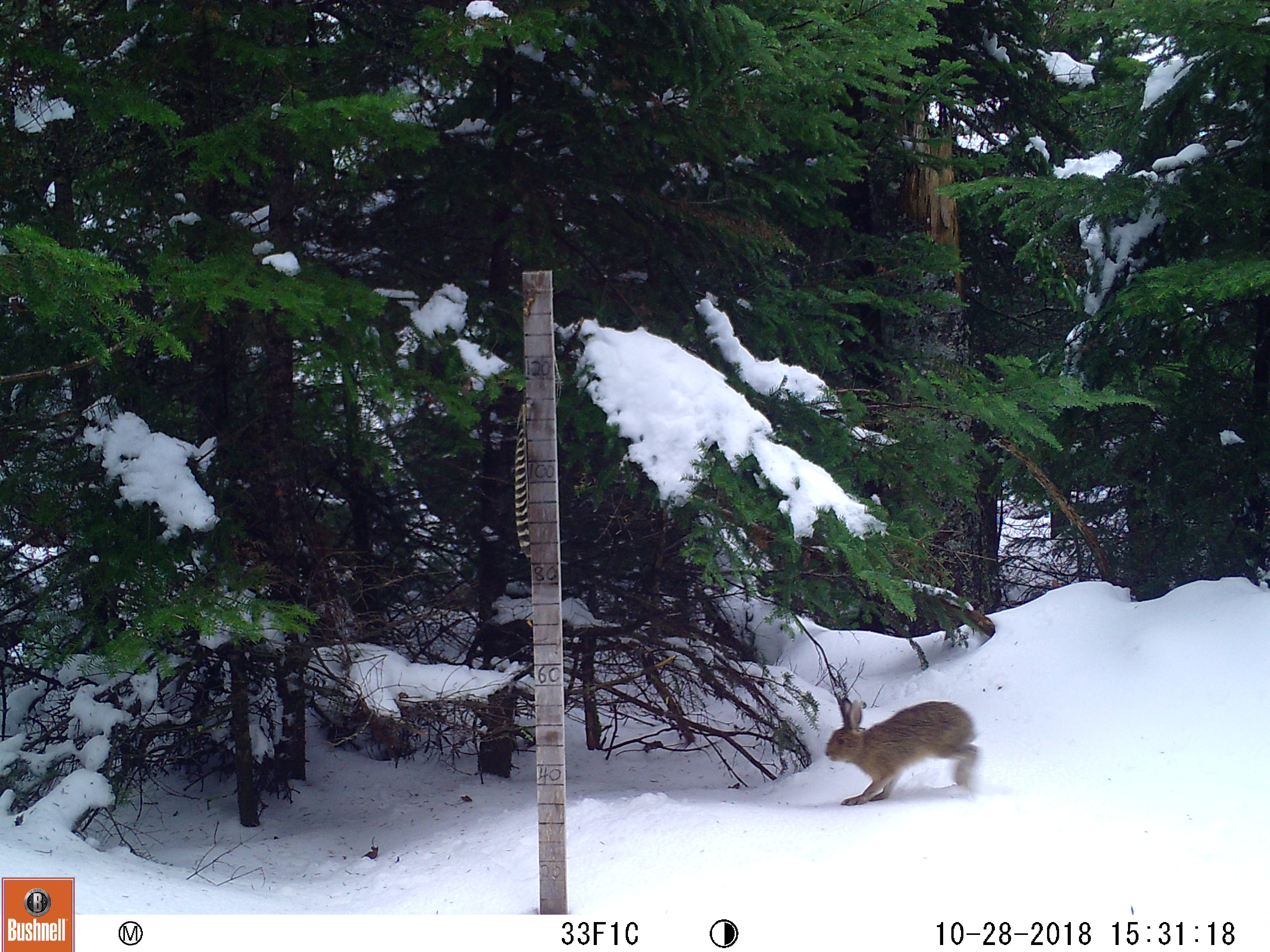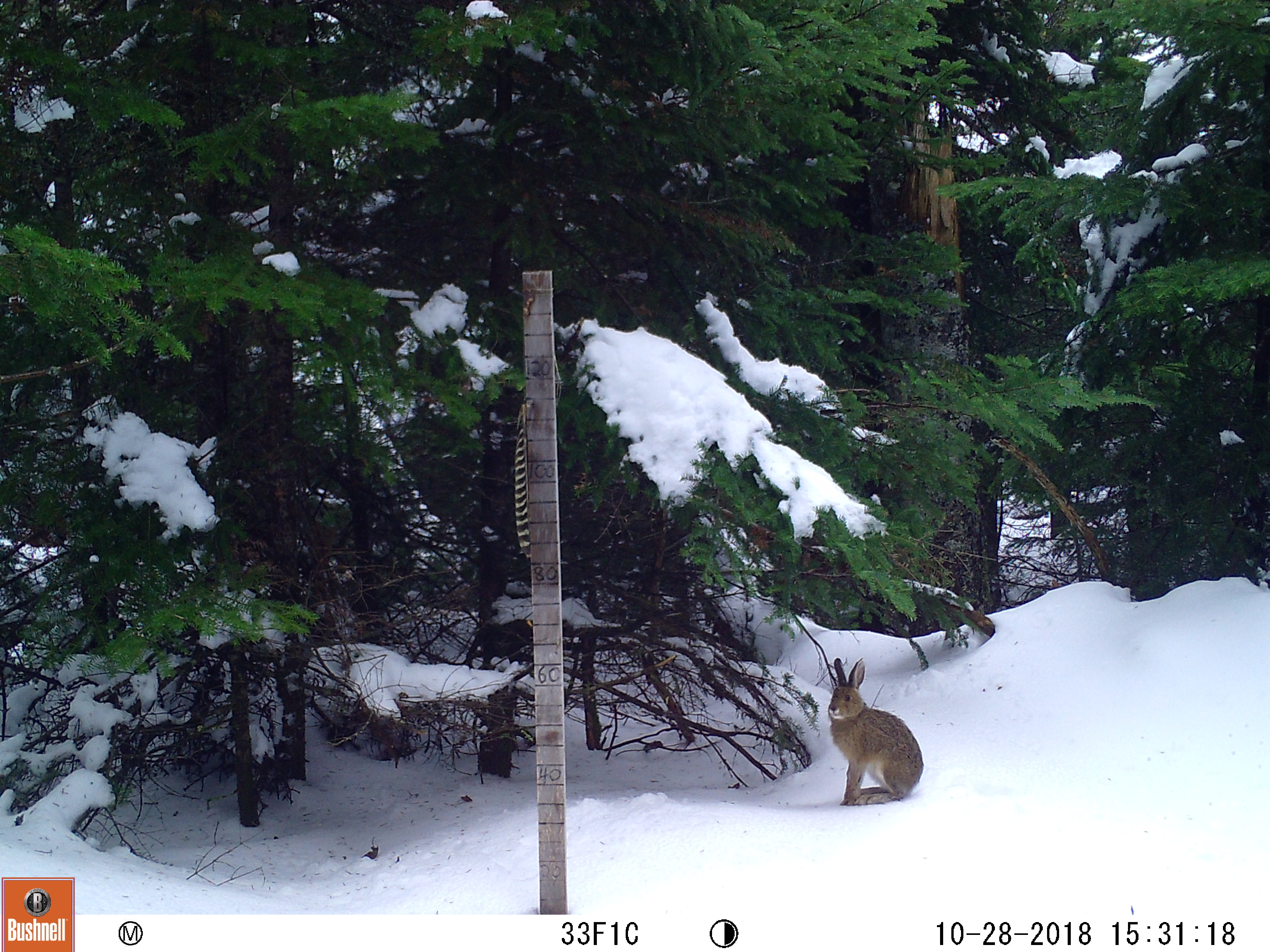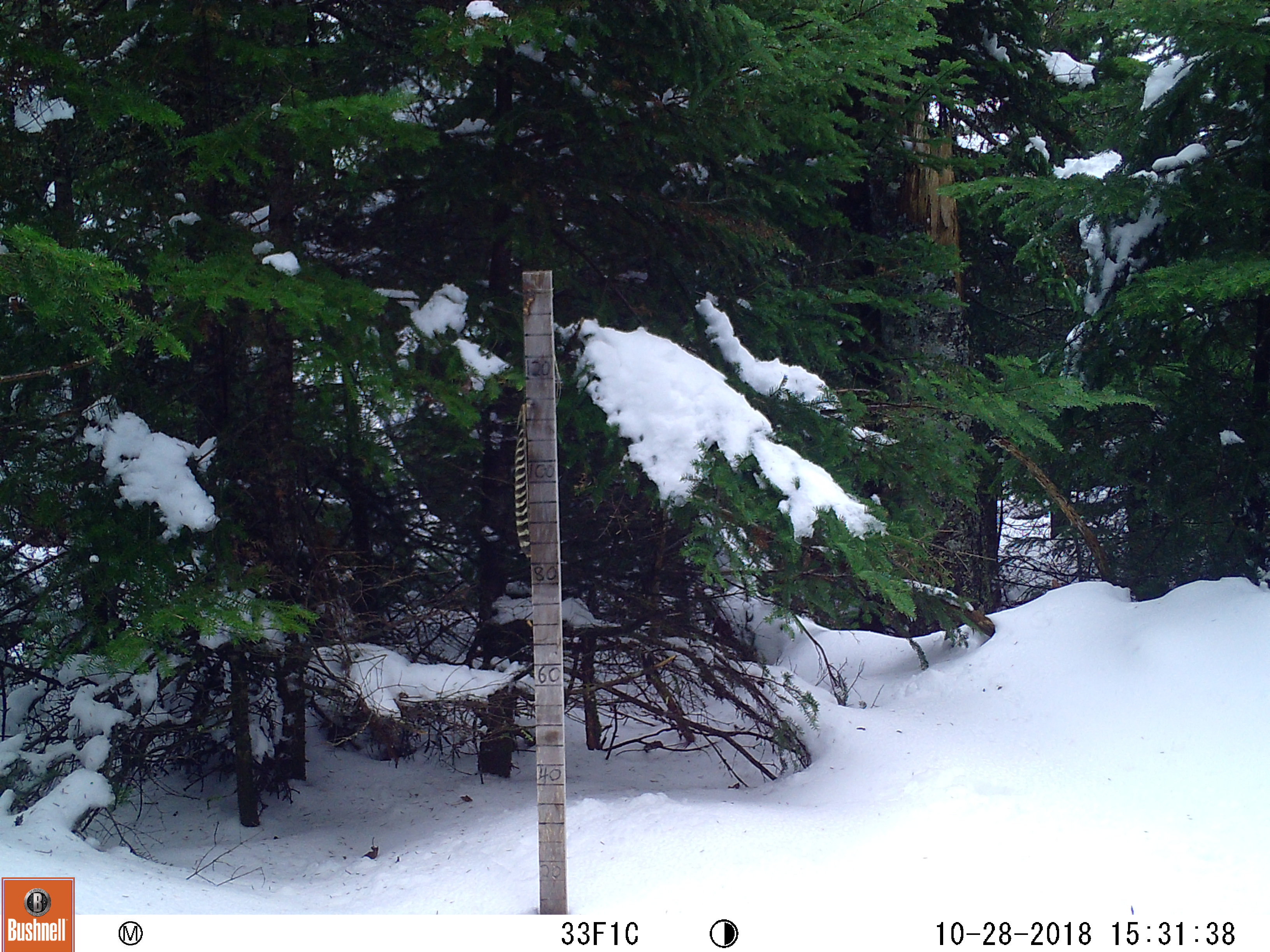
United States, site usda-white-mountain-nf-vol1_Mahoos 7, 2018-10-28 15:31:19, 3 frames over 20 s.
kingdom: Animalia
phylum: Chordata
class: Mammalia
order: Lagomorpha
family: Leporidae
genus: Lepus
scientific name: Lepus americanus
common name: snowshoe hare